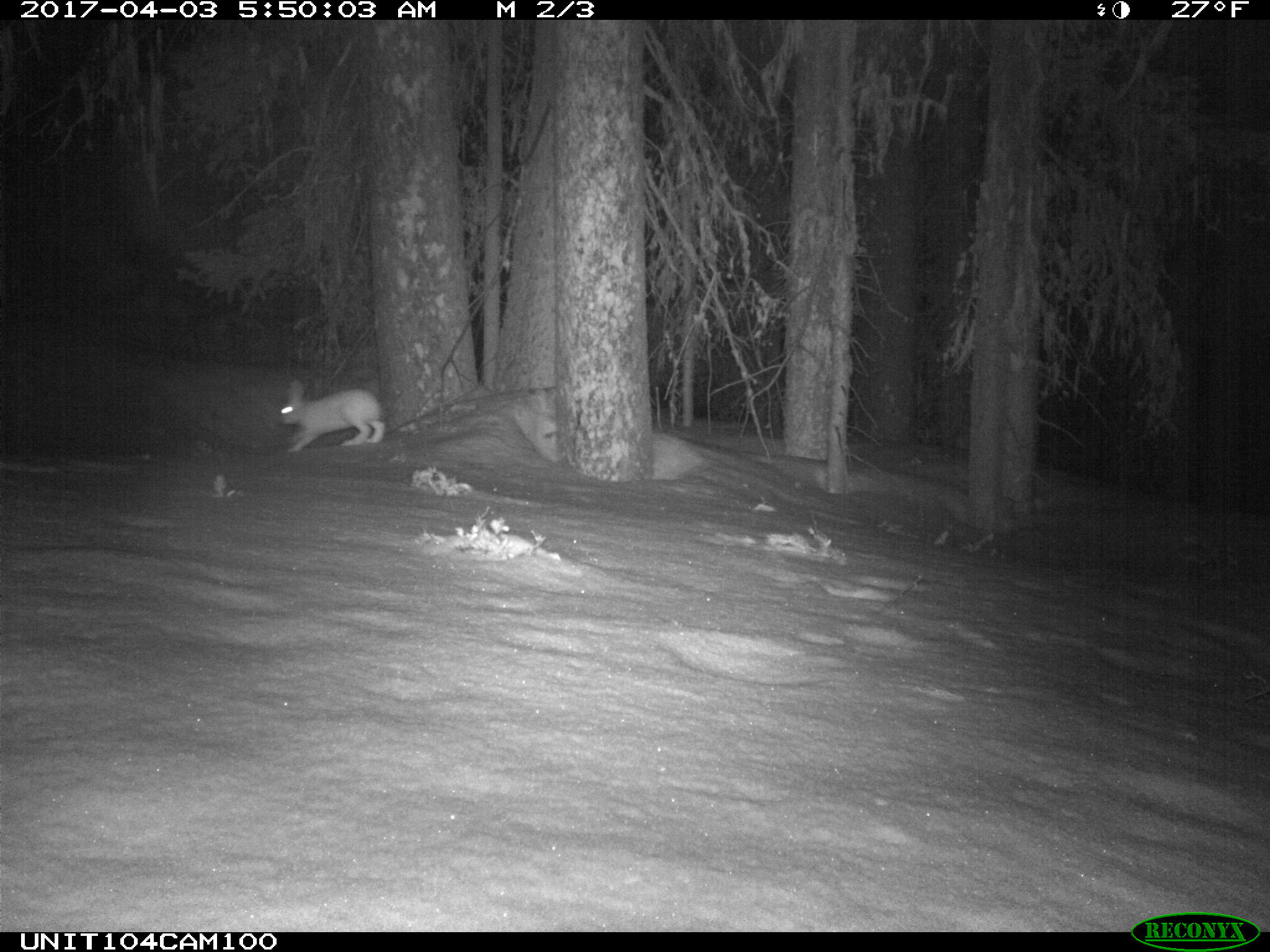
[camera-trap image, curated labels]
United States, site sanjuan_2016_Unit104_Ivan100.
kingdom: Animalia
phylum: Chordata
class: Mammalia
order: Lagomorpha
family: Leporidae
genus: Lepus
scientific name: Lepus americanus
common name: snowshoe hare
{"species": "Lepus americanus (snowshoe hare)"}